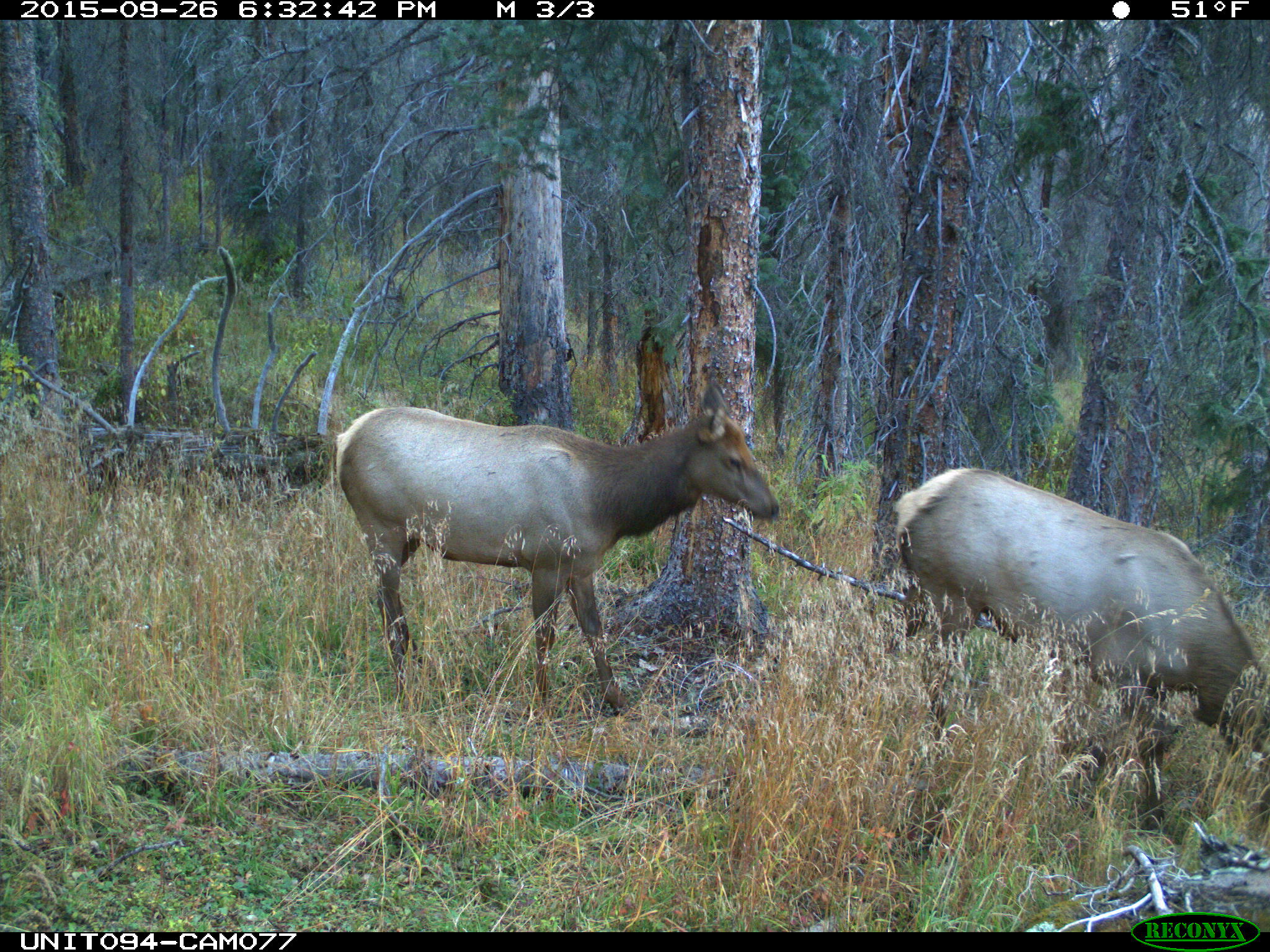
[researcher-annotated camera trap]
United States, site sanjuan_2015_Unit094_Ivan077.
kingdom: Animalia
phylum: Chordata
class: Mammalia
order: Artiodactyla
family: Cervidae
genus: Cervus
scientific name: Cervus elaphus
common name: red deer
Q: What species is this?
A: Cervus elaphus (red deer).